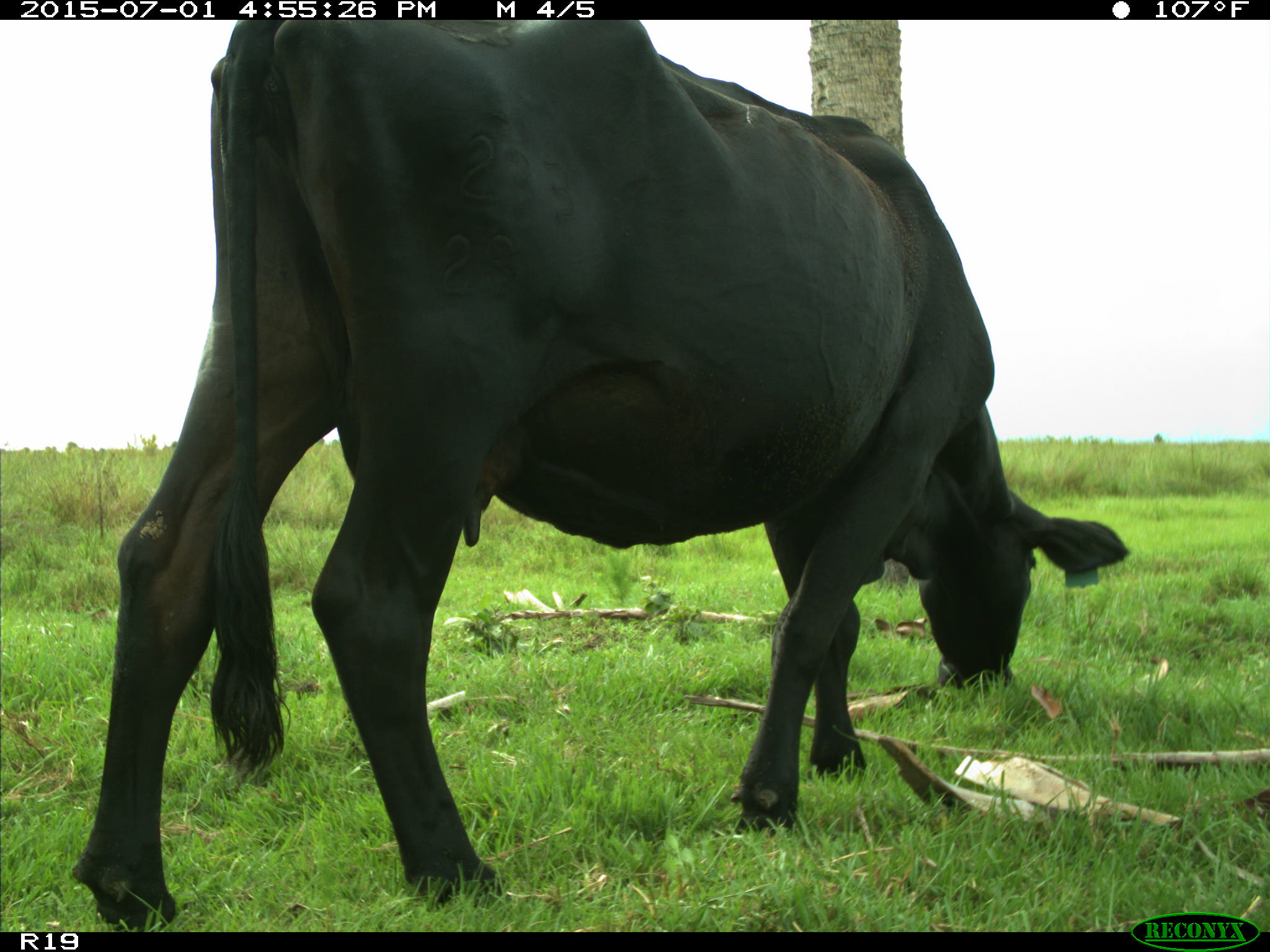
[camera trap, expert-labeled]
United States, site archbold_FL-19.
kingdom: Animalia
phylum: Chordata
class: Mammalia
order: Artiodactyla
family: Bovidae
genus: Bos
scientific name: Bos taurus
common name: domestic cow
Bos taurus (domestic cow).